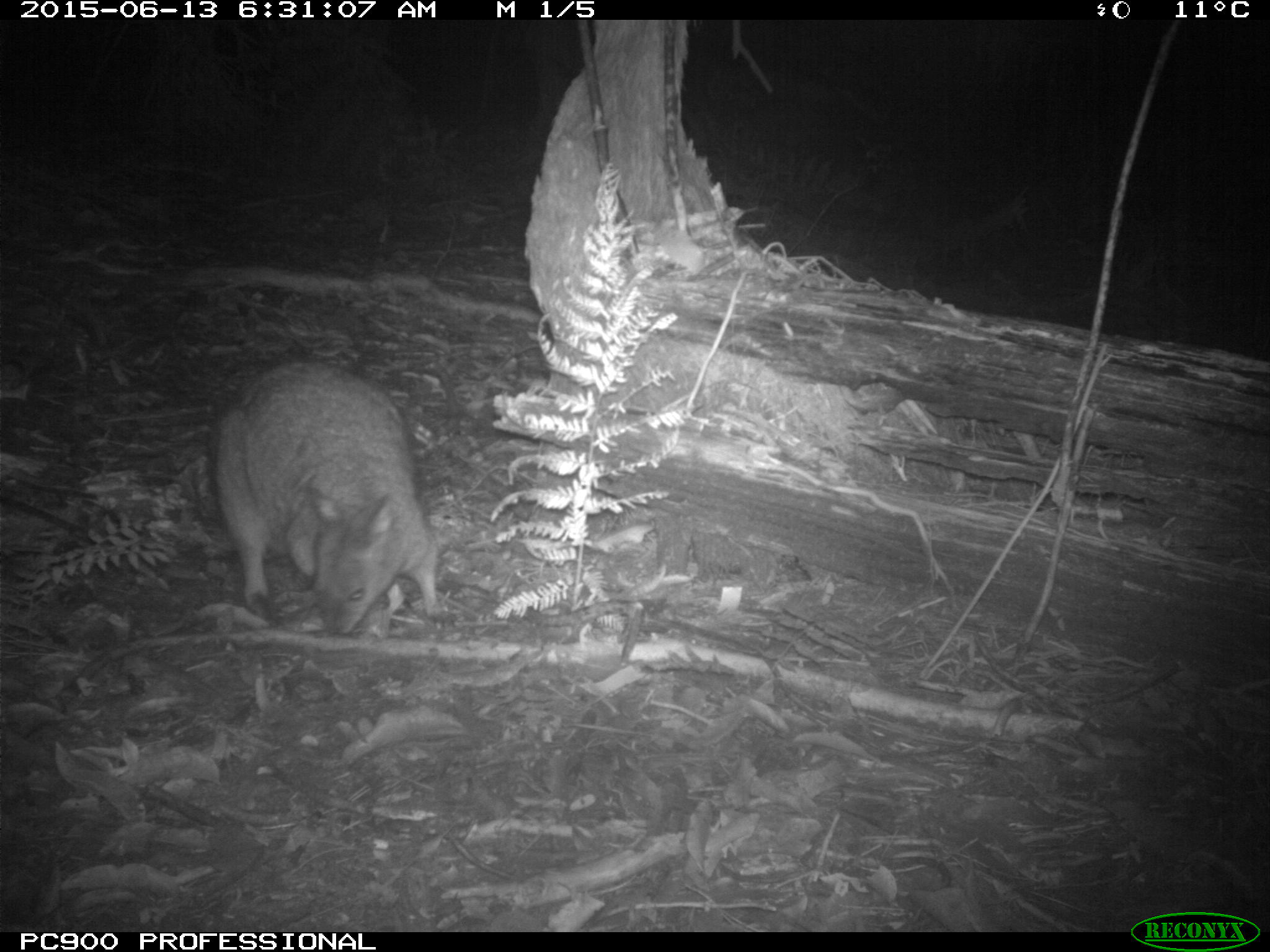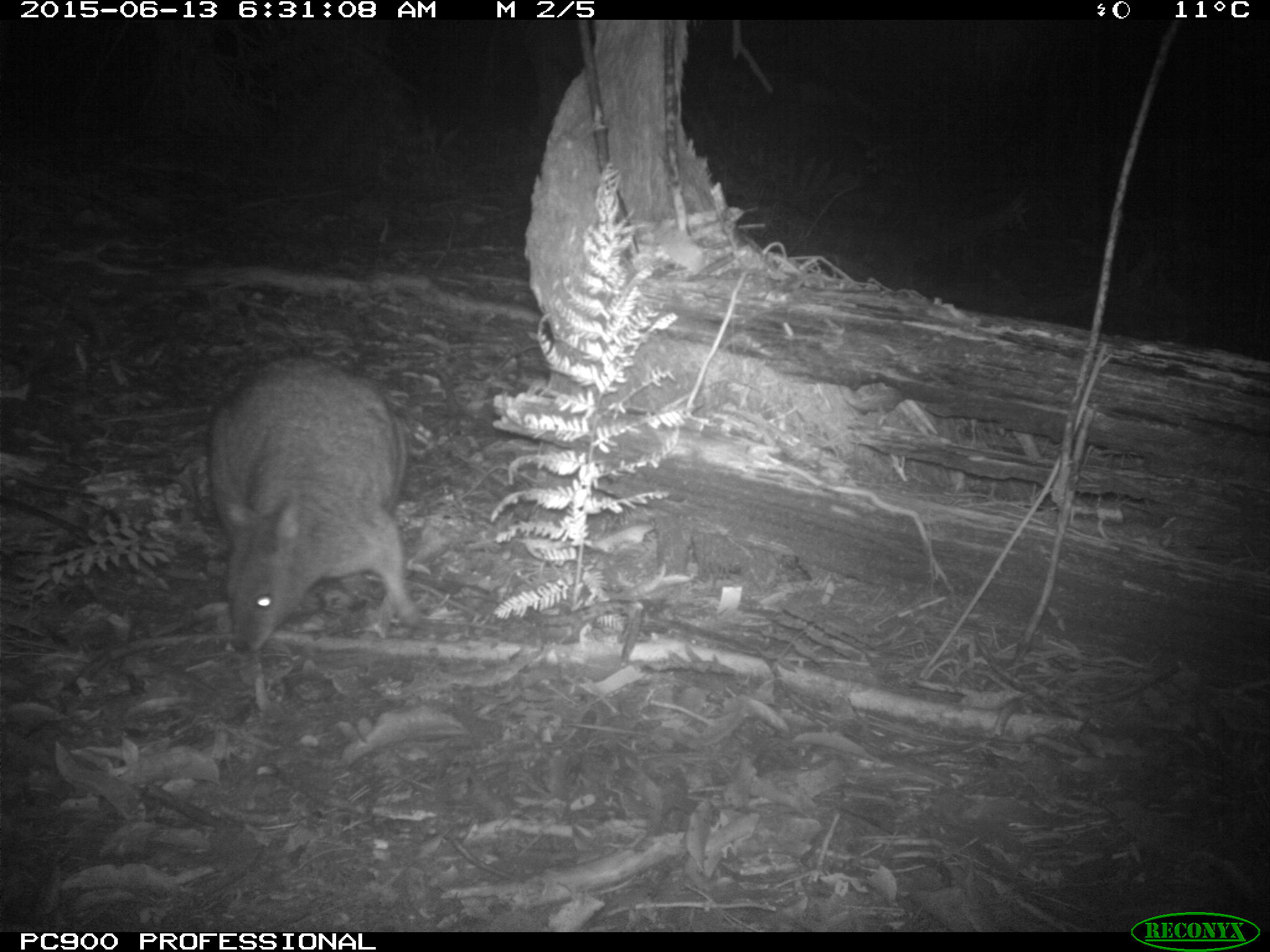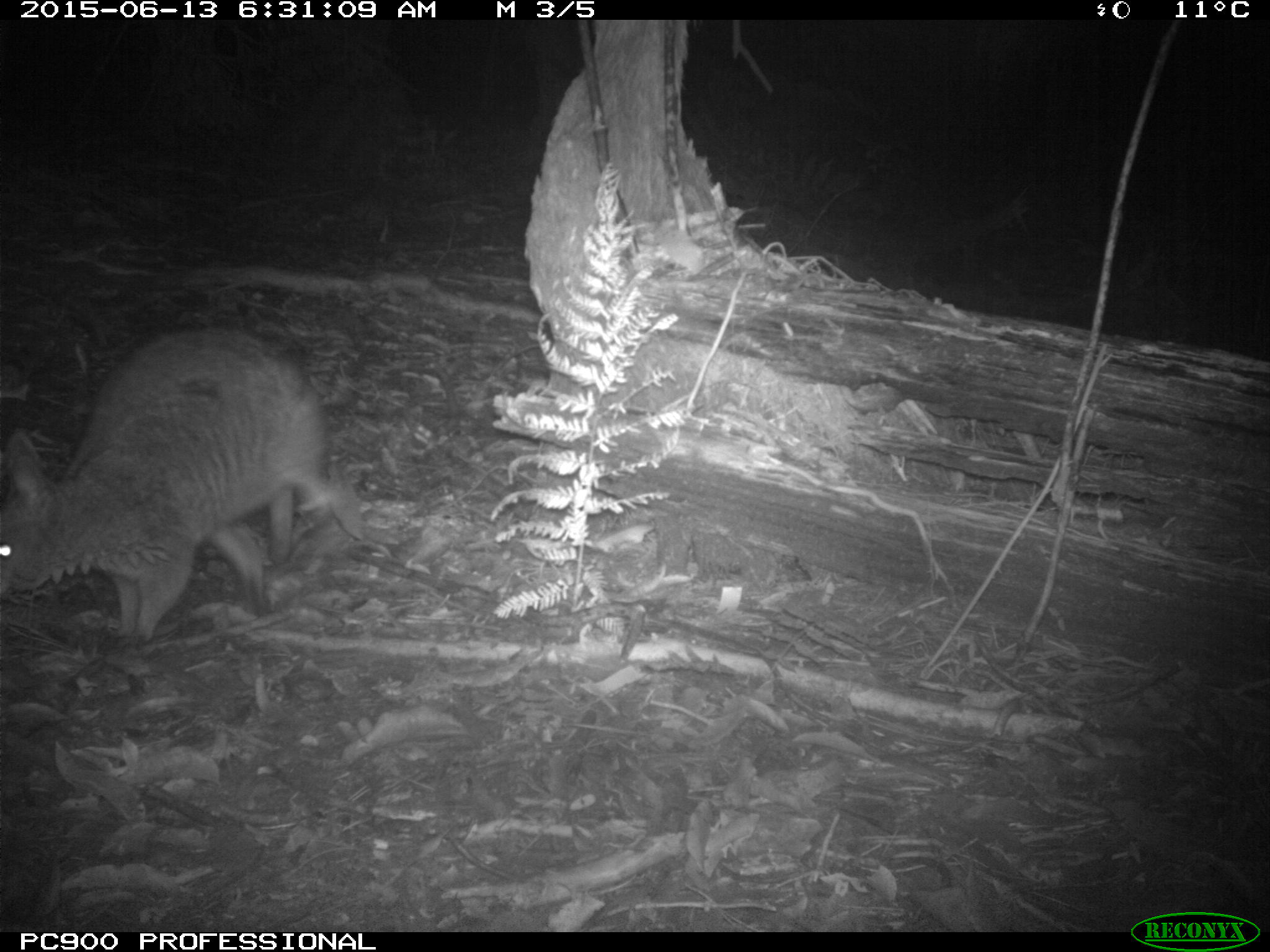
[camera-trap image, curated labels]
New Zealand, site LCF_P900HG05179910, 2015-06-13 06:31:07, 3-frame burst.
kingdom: Animalia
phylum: Chordata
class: Mammalia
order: Diprotodontia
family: Macropodidae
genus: Notamacropus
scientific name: Notamacropus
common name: wallaby